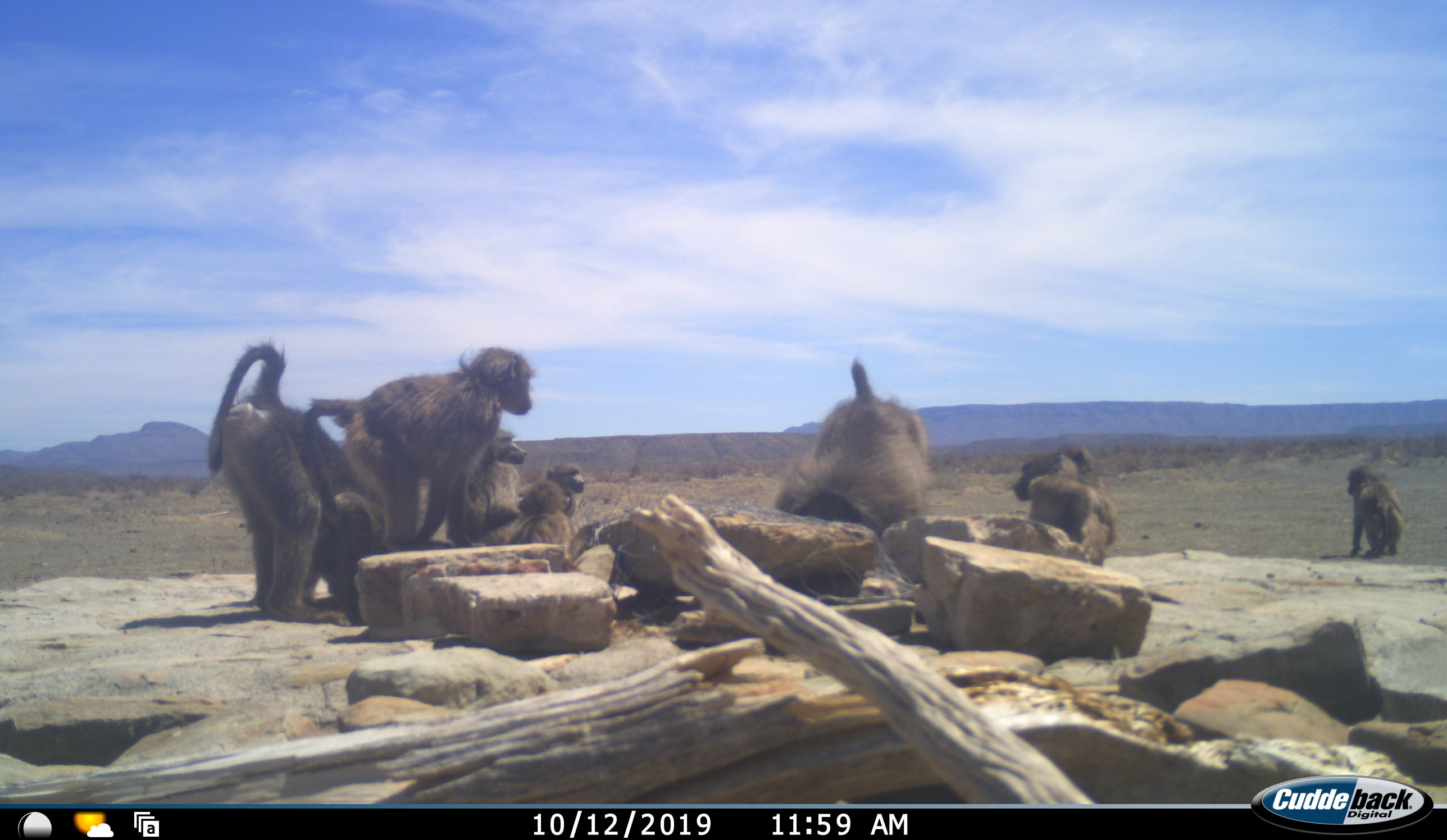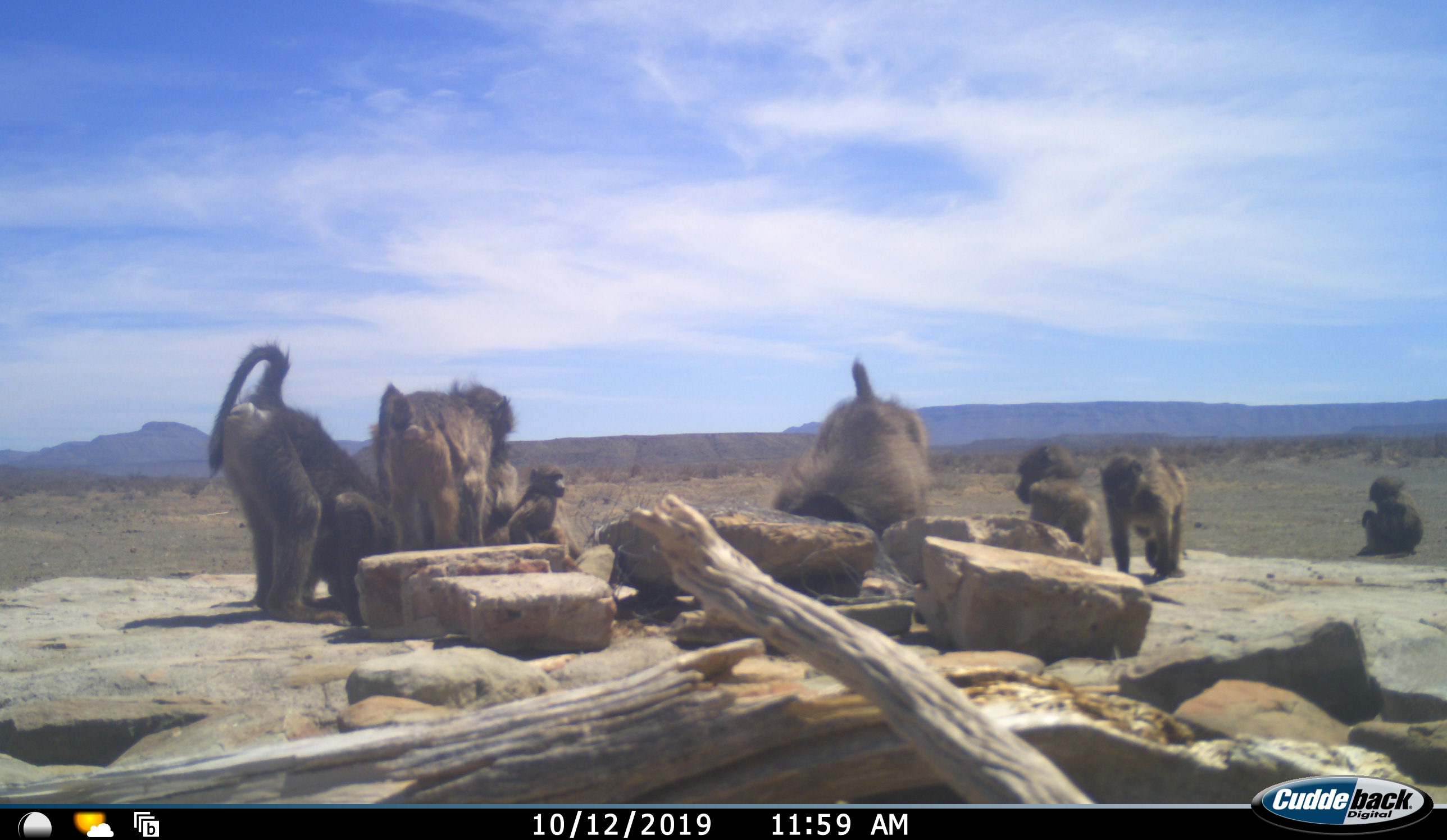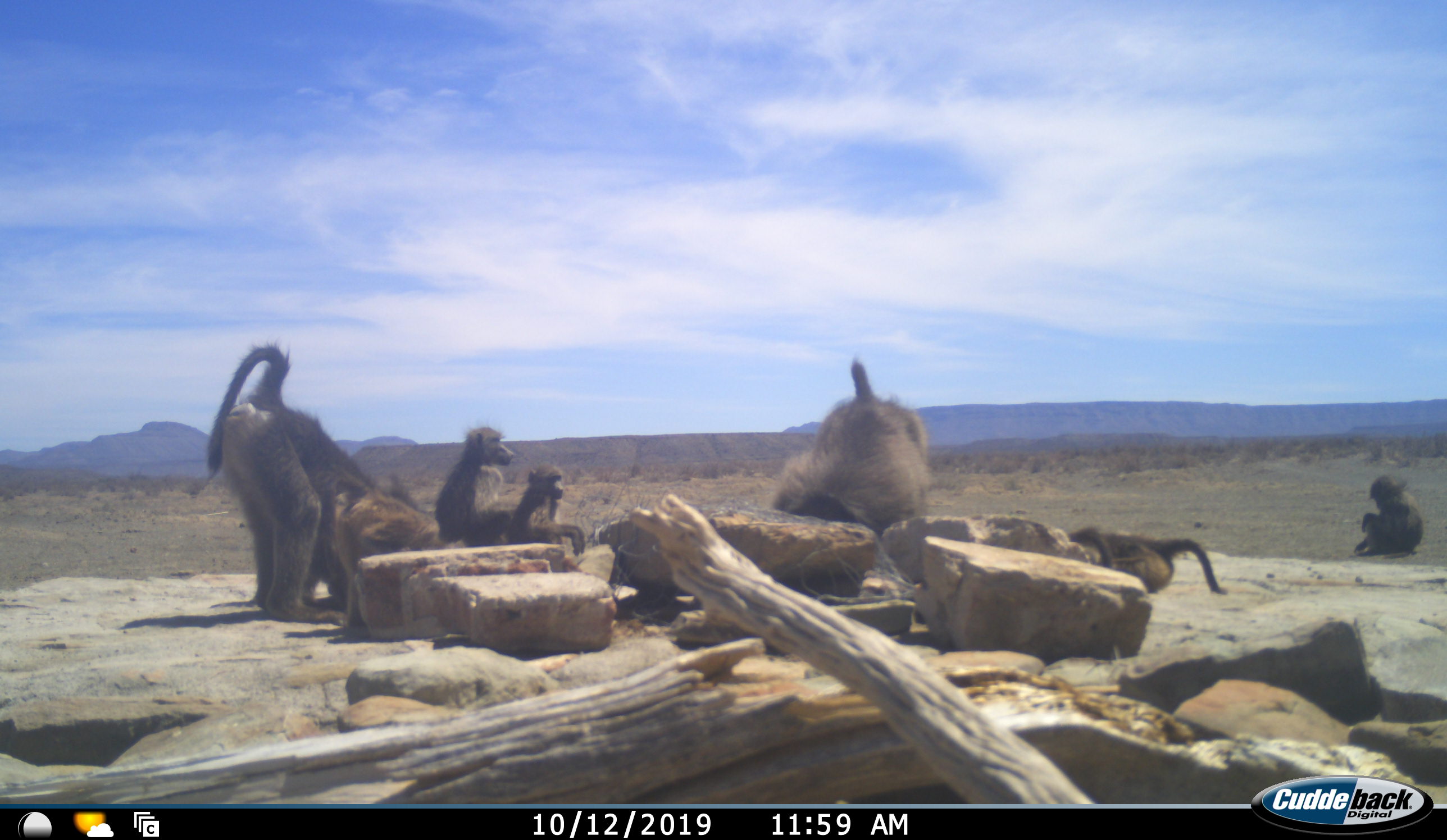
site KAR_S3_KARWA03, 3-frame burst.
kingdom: Animalia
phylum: Chordata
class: Mammalia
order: Primates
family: Cercopithecidae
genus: Papio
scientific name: Papio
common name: baboon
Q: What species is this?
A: Baboon (Papio).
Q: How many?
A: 9.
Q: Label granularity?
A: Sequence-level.